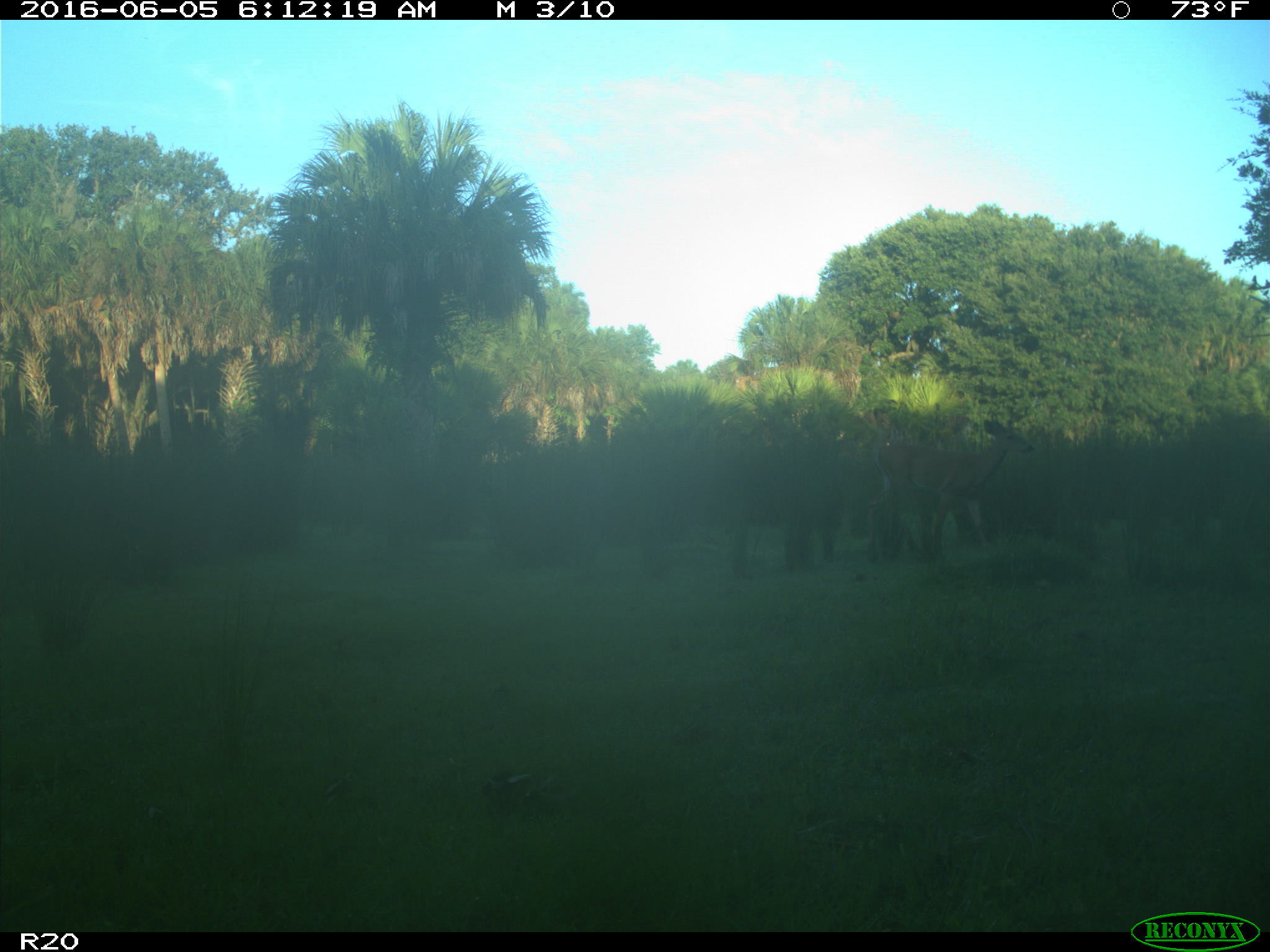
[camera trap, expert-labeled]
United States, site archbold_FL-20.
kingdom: Animalia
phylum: Chordata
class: Mammalia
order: Artiodactyla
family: Cervidae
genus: Odocoileus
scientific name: Odocoileus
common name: deer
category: unidentified deer